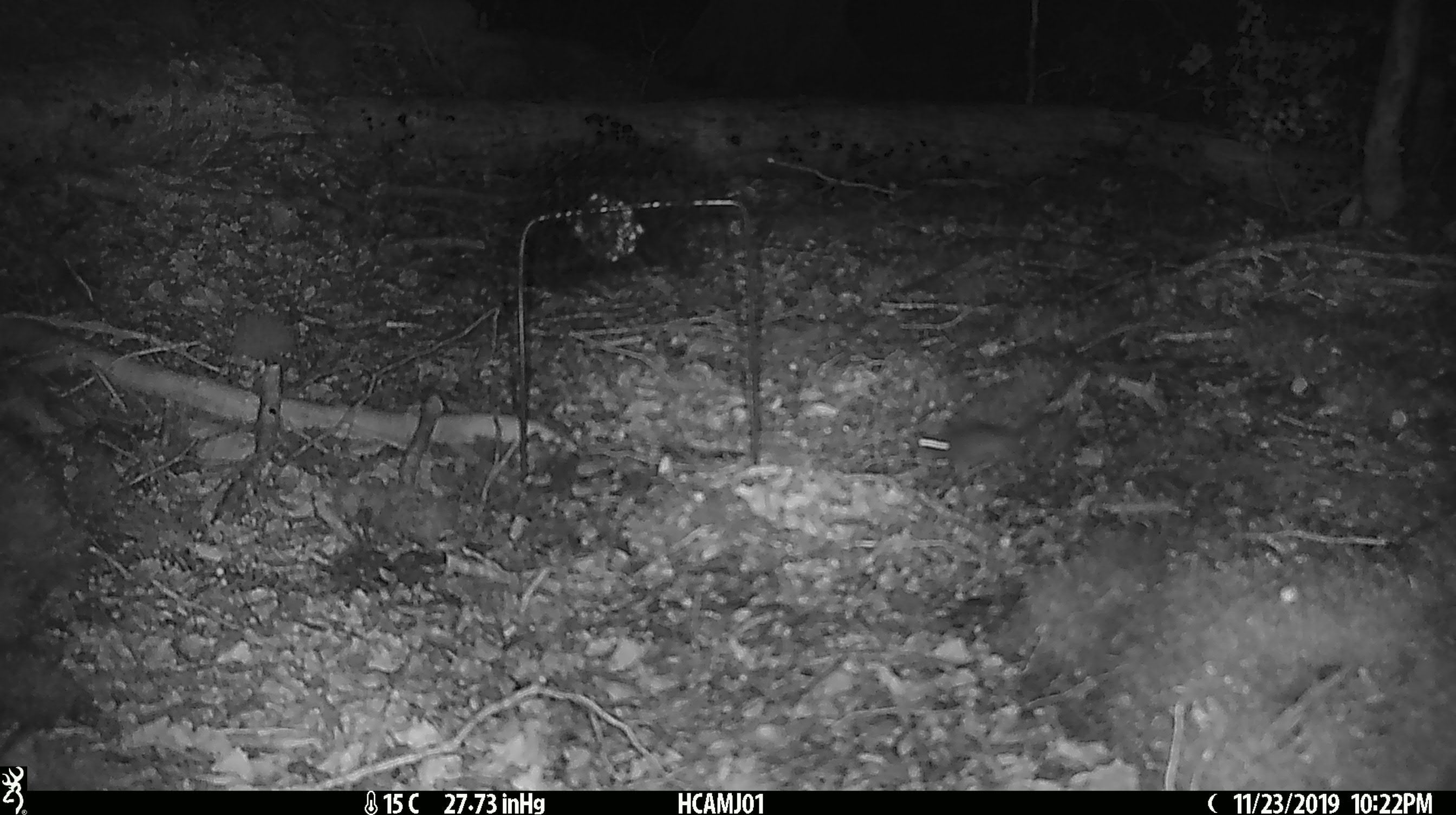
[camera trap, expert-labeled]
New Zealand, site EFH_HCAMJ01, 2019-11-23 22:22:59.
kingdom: Animalia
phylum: Chordata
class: Mammalia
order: Rodentia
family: Muridae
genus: Mus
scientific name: Mus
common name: mouse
Mouse (Mus).